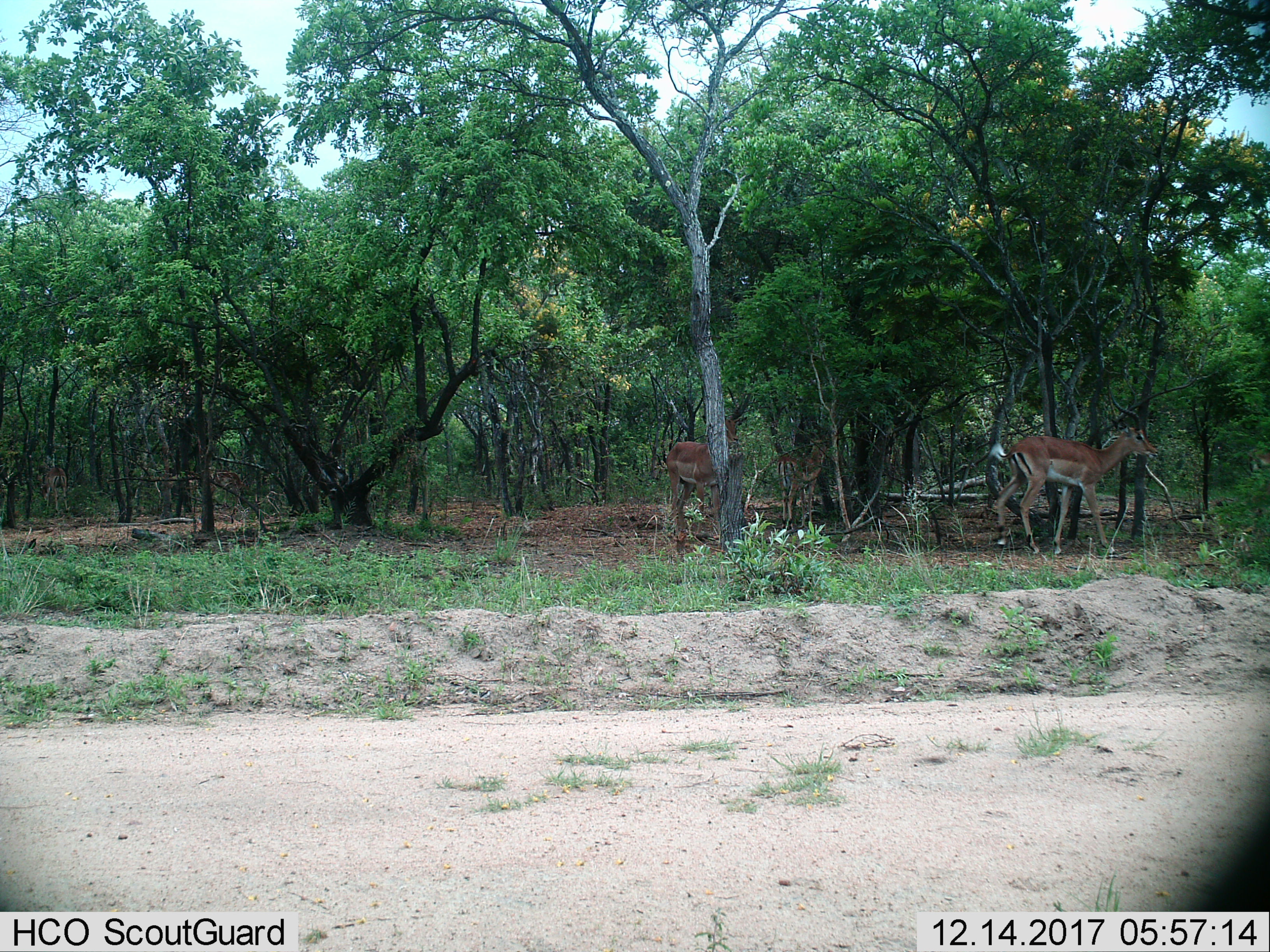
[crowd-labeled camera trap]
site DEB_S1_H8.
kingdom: Animalia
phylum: Chordata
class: Mammalia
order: Artiodactyla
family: Bovidae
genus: Aepyceros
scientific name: Aepyceros melampus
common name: impala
Impala (Aepyceros melampus), count 2. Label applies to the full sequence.